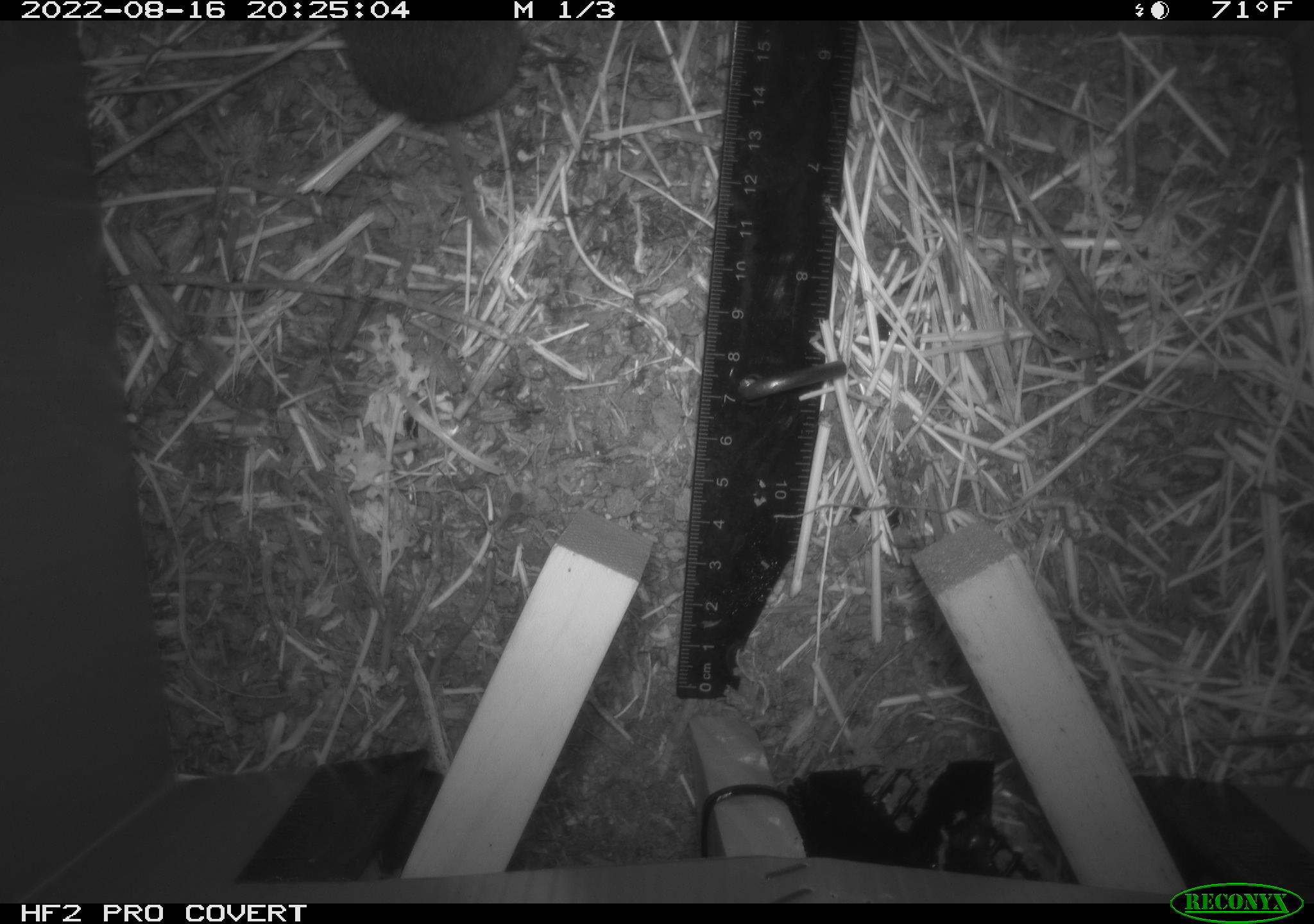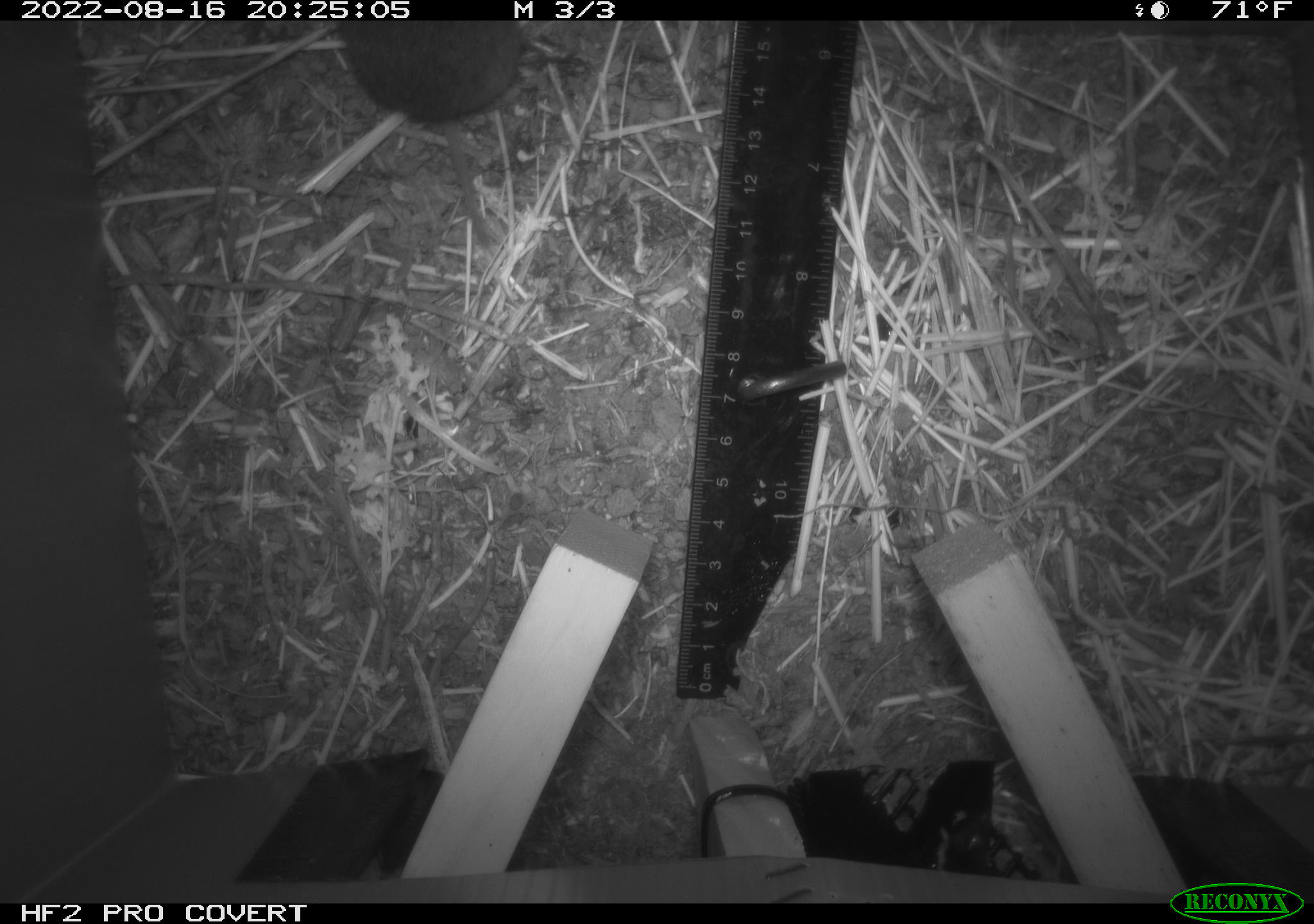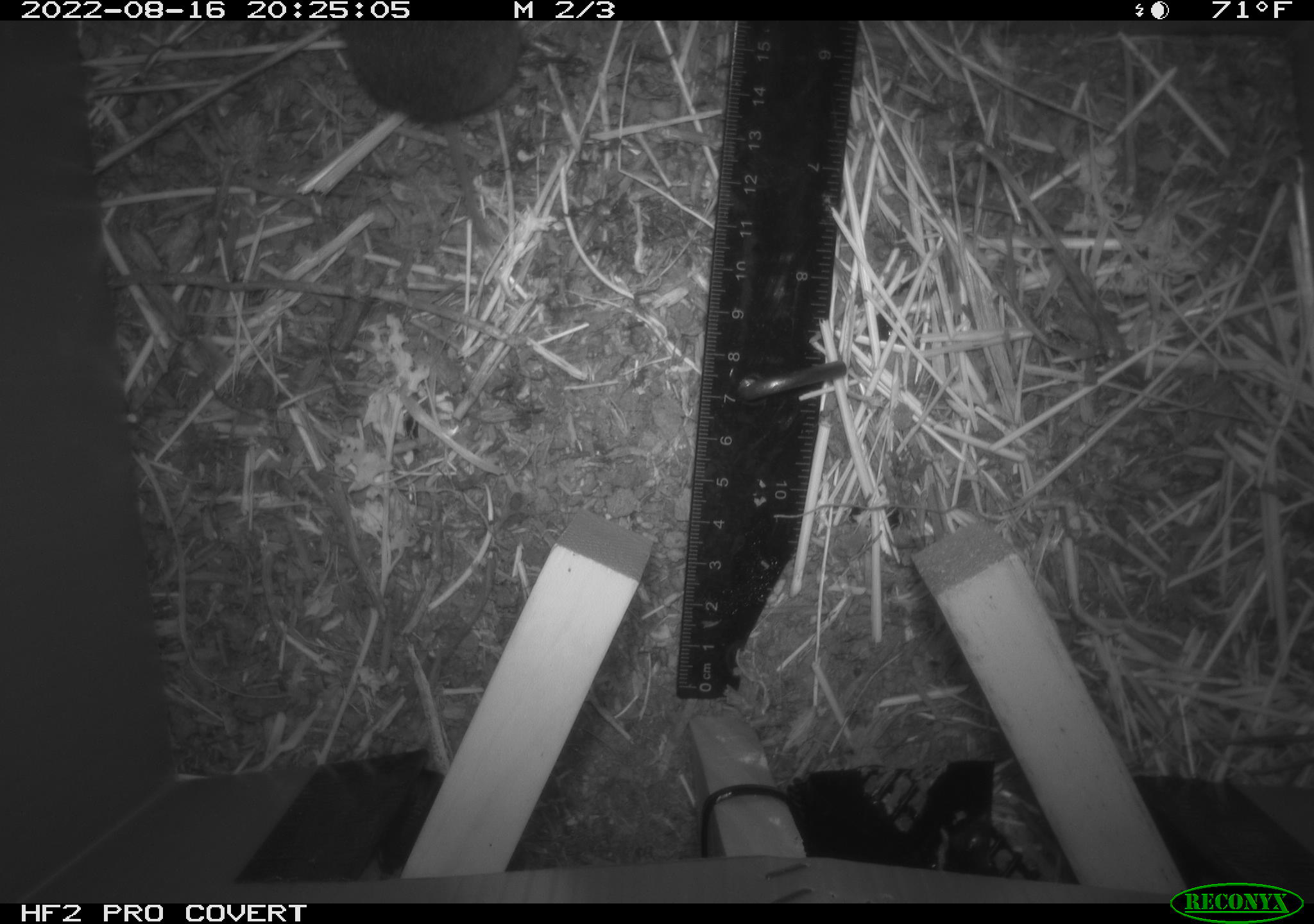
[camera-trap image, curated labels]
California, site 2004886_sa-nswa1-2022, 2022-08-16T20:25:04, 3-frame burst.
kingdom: Animalia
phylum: Chordata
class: Mammalia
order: Rodentia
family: Cricetidae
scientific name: Cricetidae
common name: hamsters, voles, lemmings, and allies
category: cricetidae family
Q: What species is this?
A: Cricetidae family (hamsters, voles, lemmings, and allies) (Cricetidae).